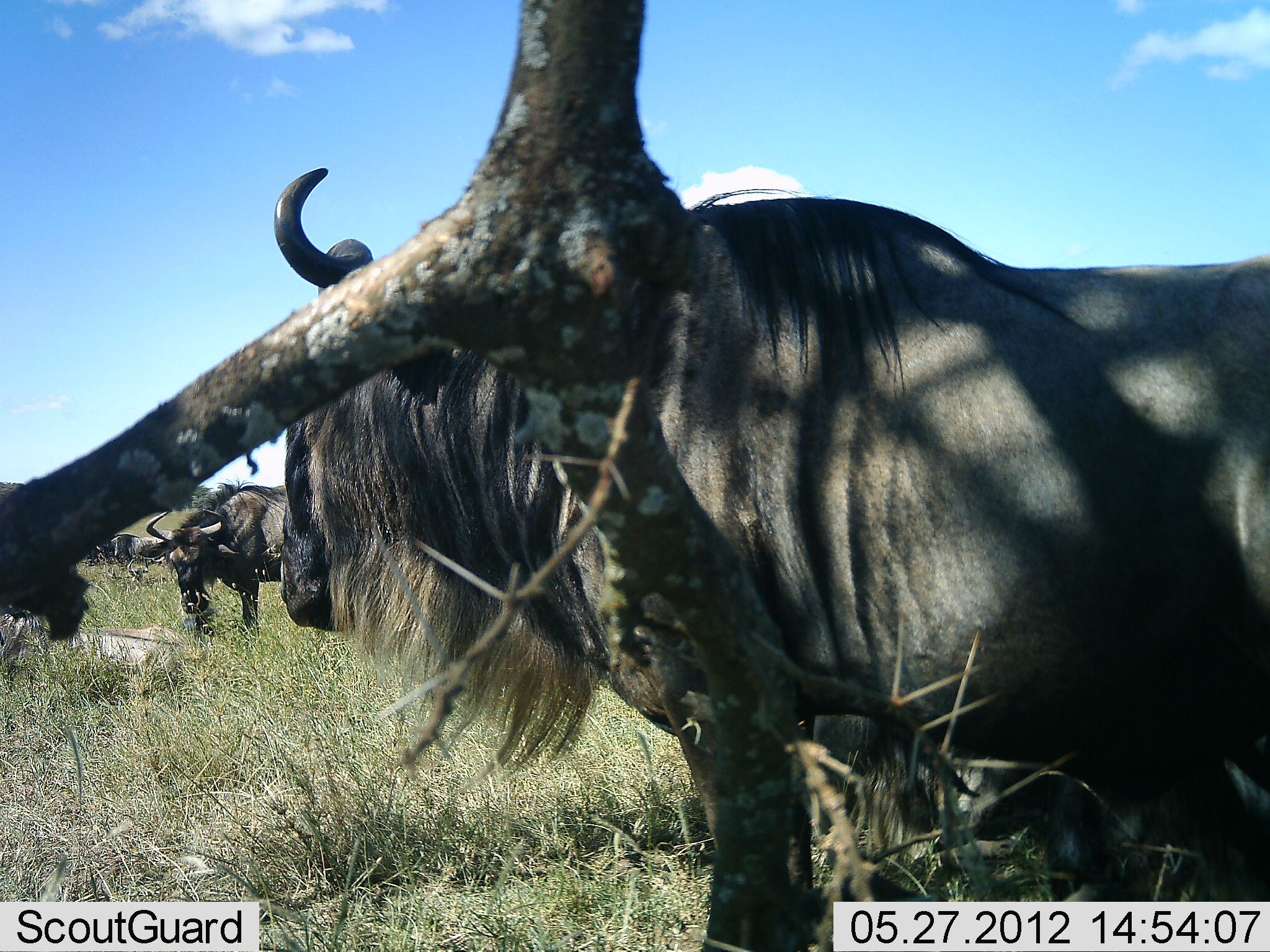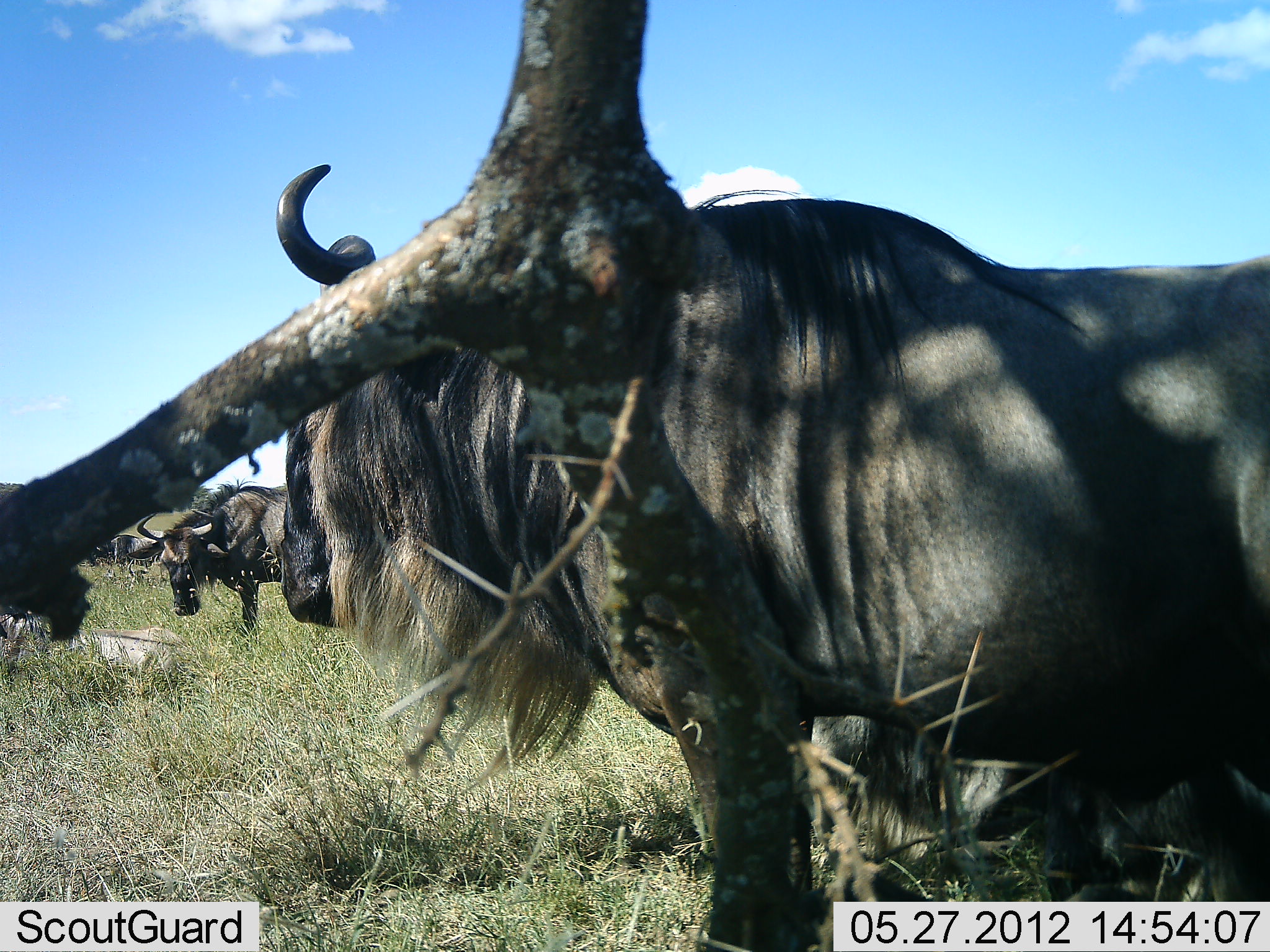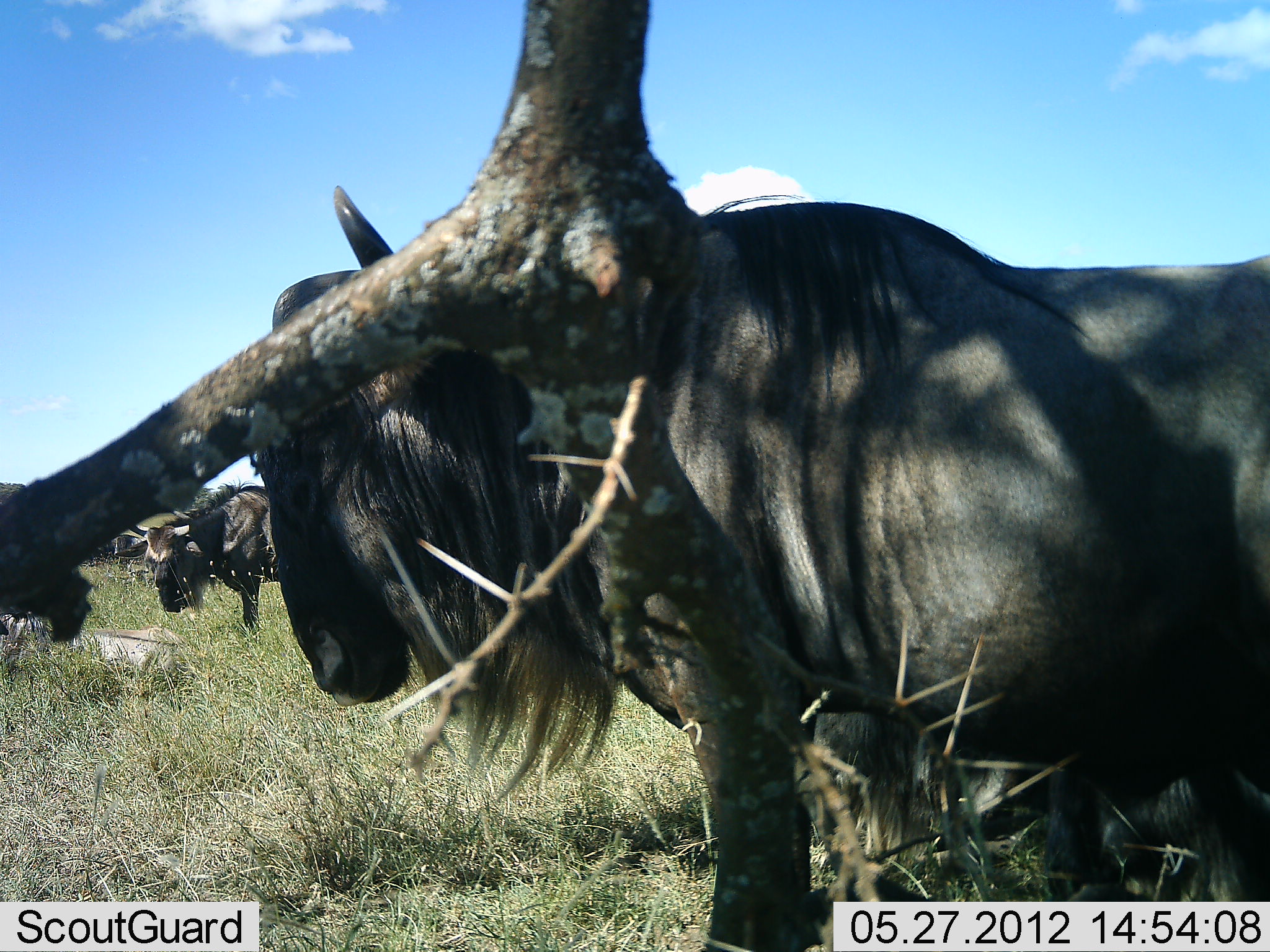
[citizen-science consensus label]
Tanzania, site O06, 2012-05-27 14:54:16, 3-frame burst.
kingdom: Animalia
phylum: Chordata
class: Mammalia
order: Artiodactyla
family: Bovidae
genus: Connochaetes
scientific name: Connochaetes taurinus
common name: blue wildebeest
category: wildebeest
Wildebeest (blue wildebeest) (Connochaetes taurinus), count 3. Behavior (volunteer vote fractions): standing 93%, resting 29%, moving 0%, interacting 0%. Young present (vote fraction): 0%. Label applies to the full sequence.